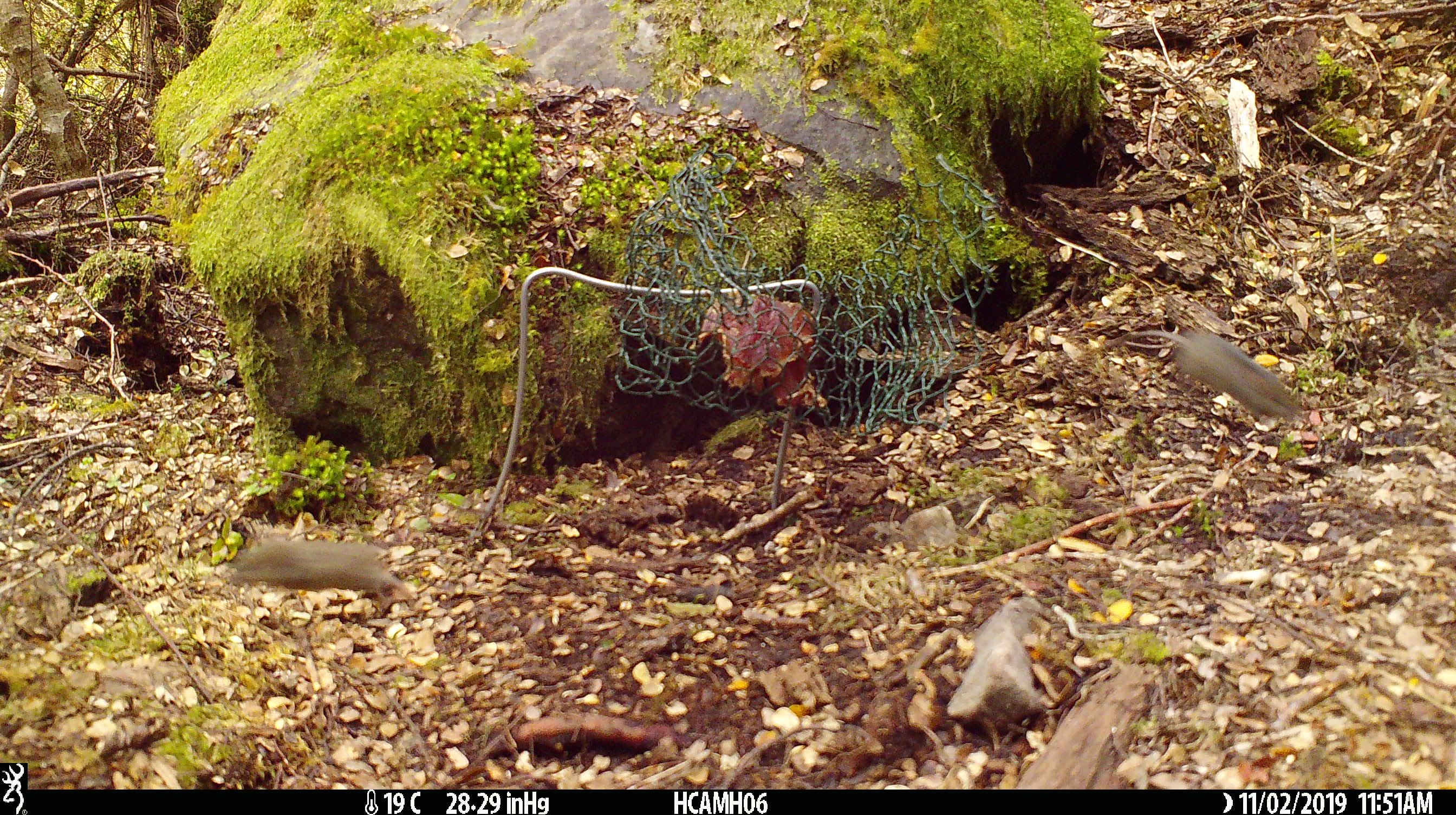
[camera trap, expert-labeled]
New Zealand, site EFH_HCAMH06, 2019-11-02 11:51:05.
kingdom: Animalia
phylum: Chordata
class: Mammalia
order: Rodentia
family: Muridae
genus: Mus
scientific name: Mus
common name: mouse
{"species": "mouse (Mus)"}